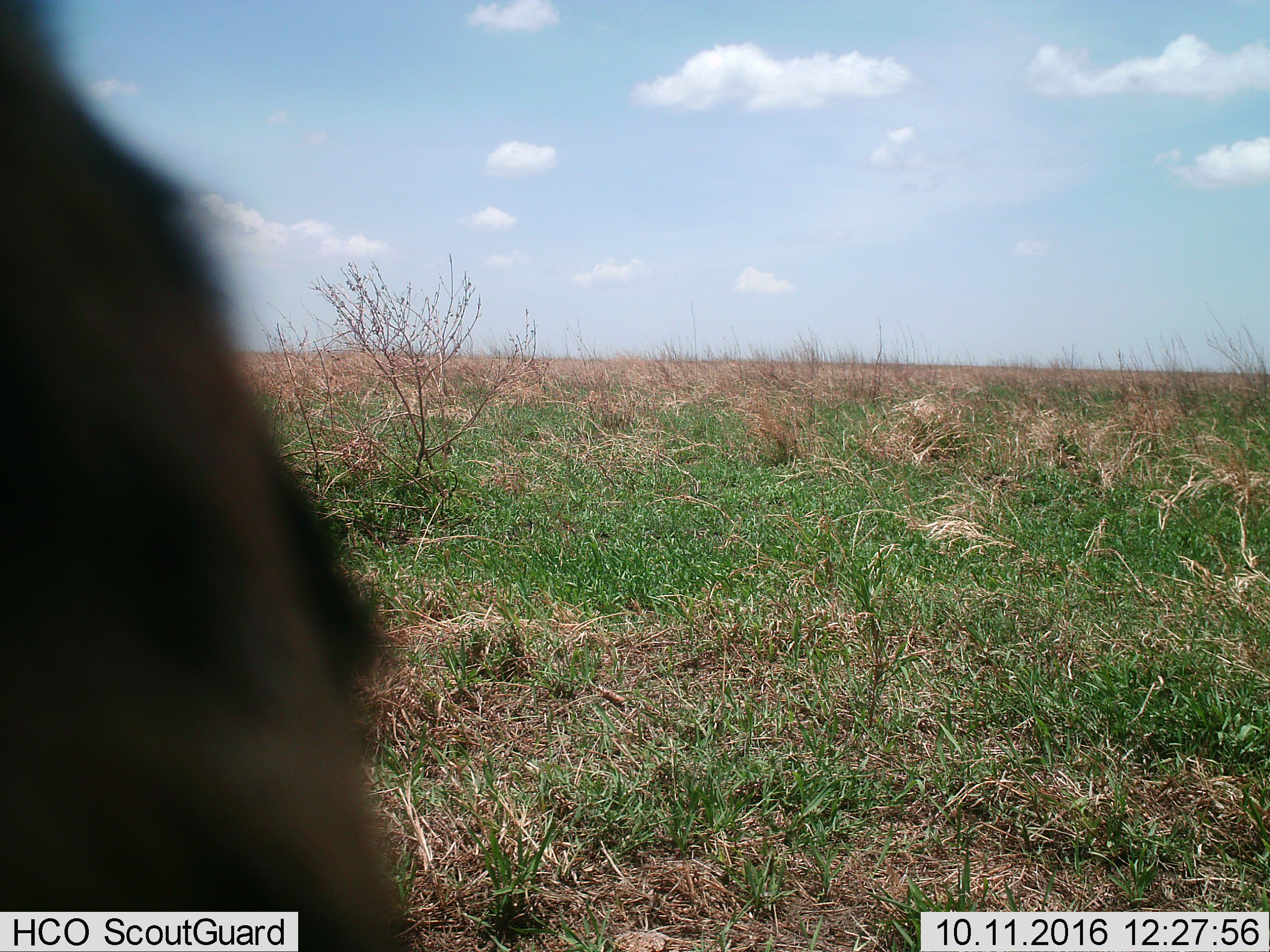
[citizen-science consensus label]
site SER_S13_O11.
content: unidentified animal